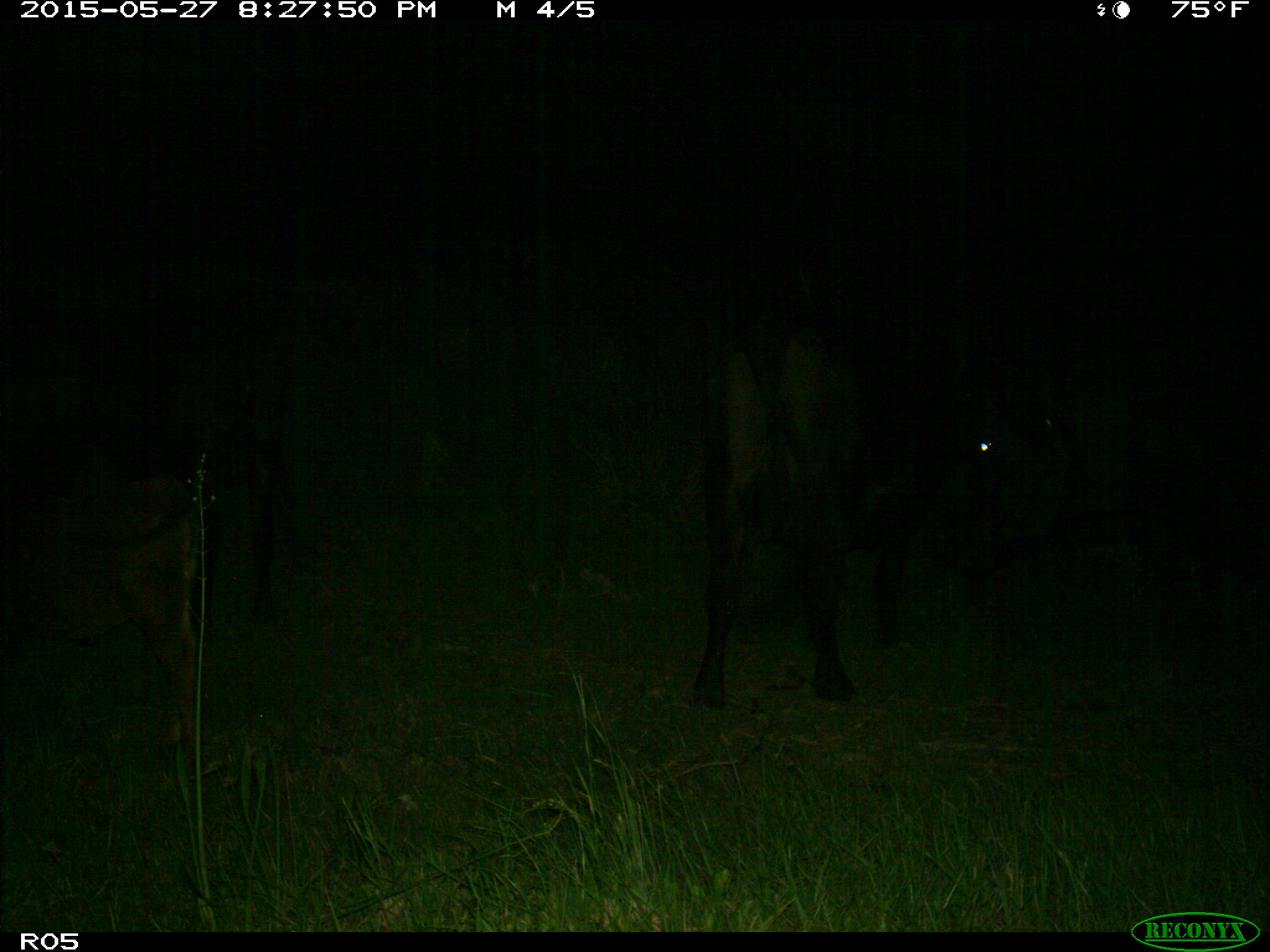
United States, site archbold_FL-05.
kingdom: Animalia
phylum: Chordata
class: Mammalia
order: Artiodactyla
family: Bovidae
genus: Bos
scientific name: Bos taurus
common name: domestic cow